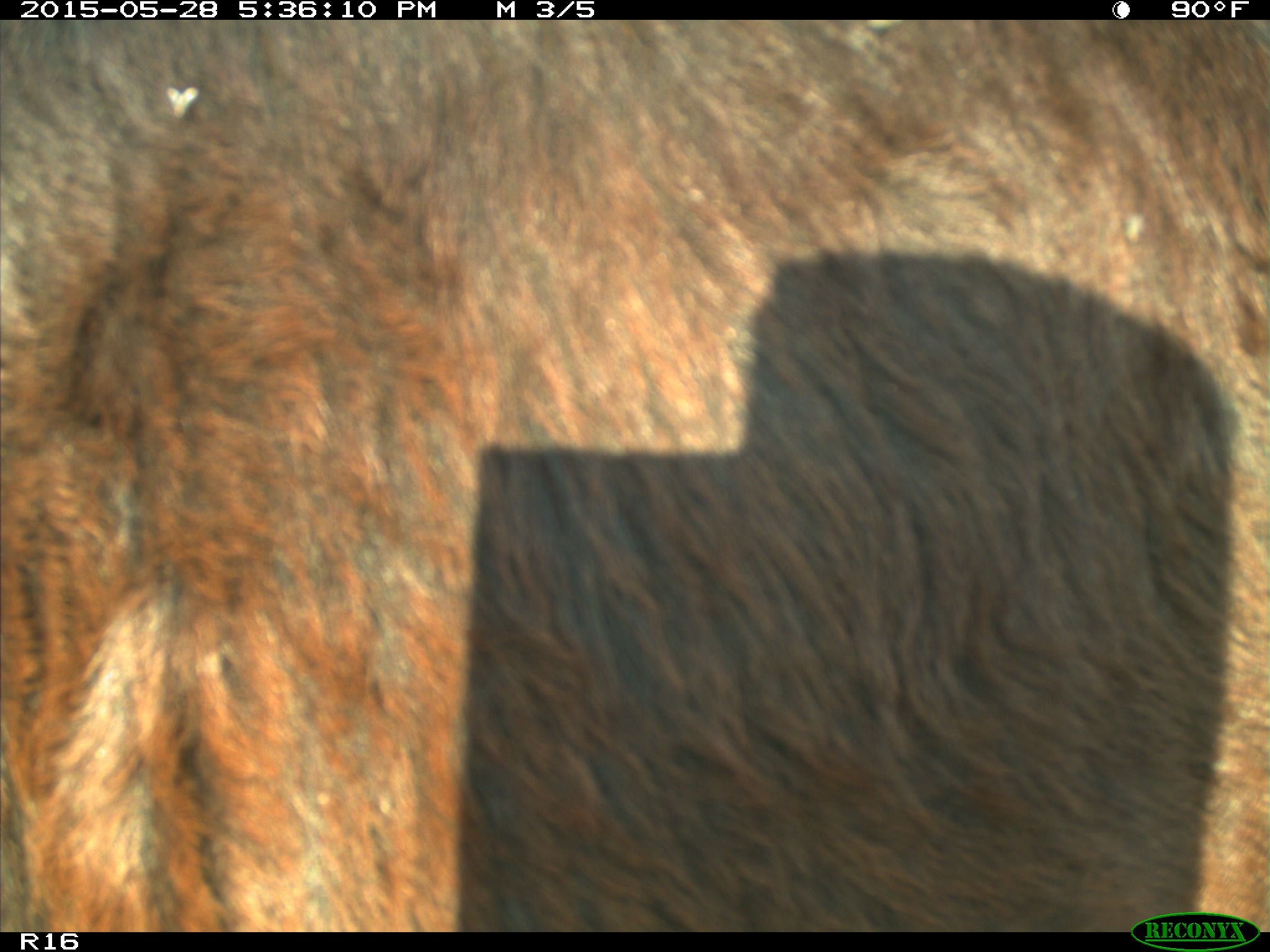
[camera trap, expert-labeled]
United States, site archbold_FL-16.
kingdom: Animalia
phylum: Chordata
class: Mammalia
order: Artiodactyla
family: Bovidae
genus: Bos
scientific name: Bos taurus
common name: domestic cow